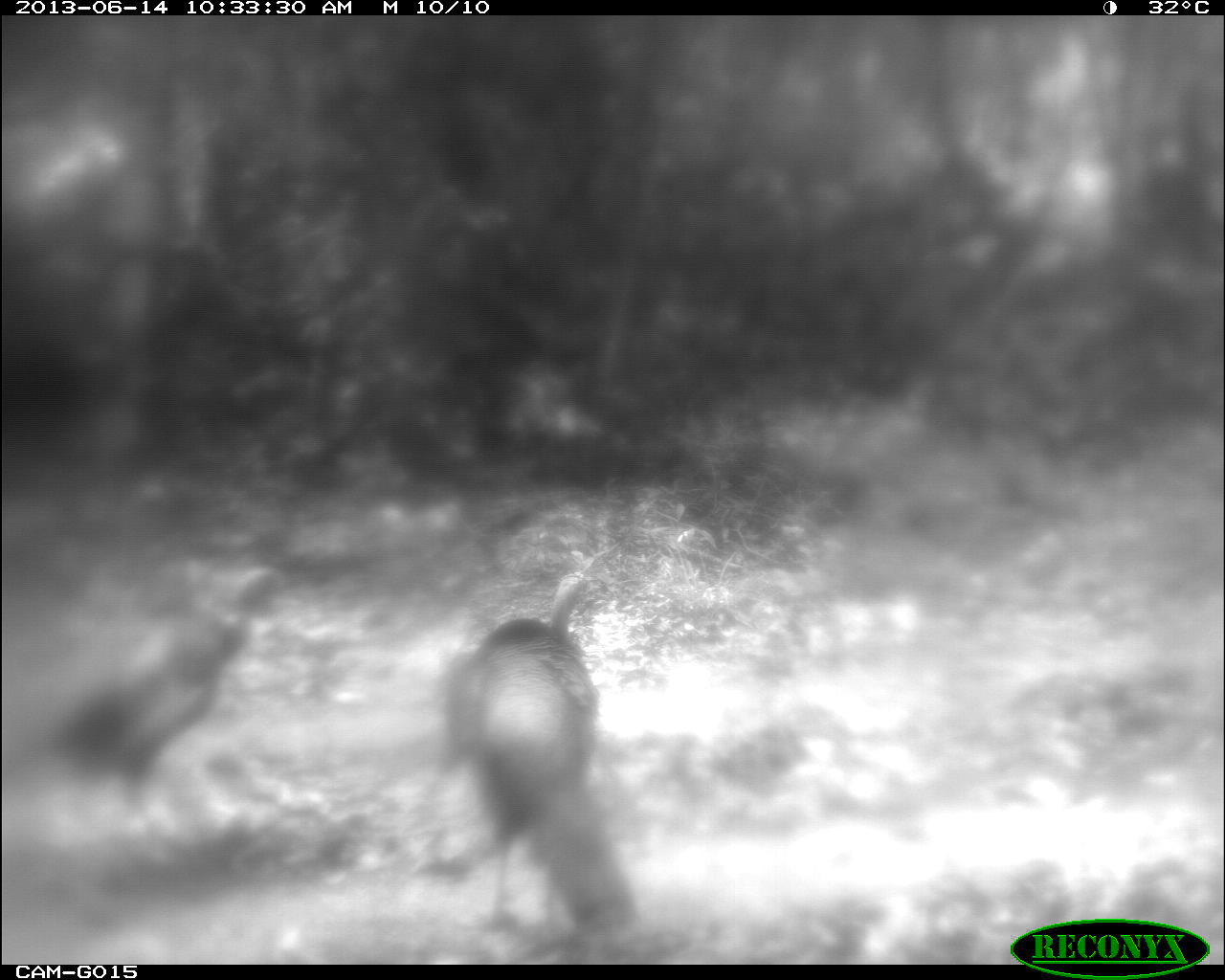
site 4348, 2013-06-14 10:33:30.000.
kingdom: Animalia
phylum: Chordata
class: Aves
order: Galliformes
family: Phasianidae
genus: Meleagris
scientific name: Meleagris ocellata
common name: ocellated turkey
Meleagris ocellata (ocellated turkey), count 2.